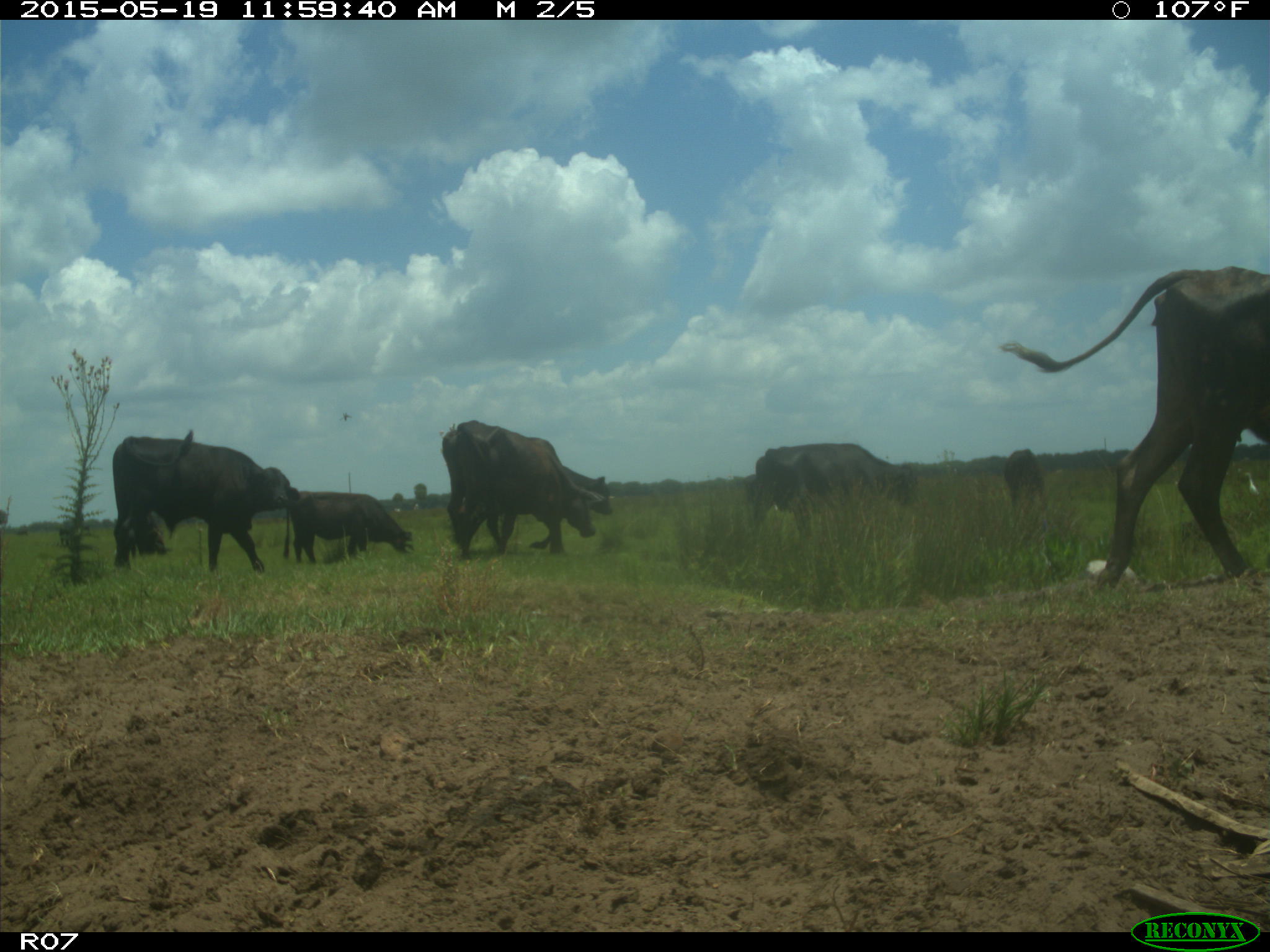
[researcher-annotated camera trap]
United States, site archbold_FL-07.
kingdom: Animalia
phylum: Chordata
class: Mammalia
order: Artiodactyla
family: Bovidae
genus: Bos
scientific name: Bos taurus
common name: domestic cow